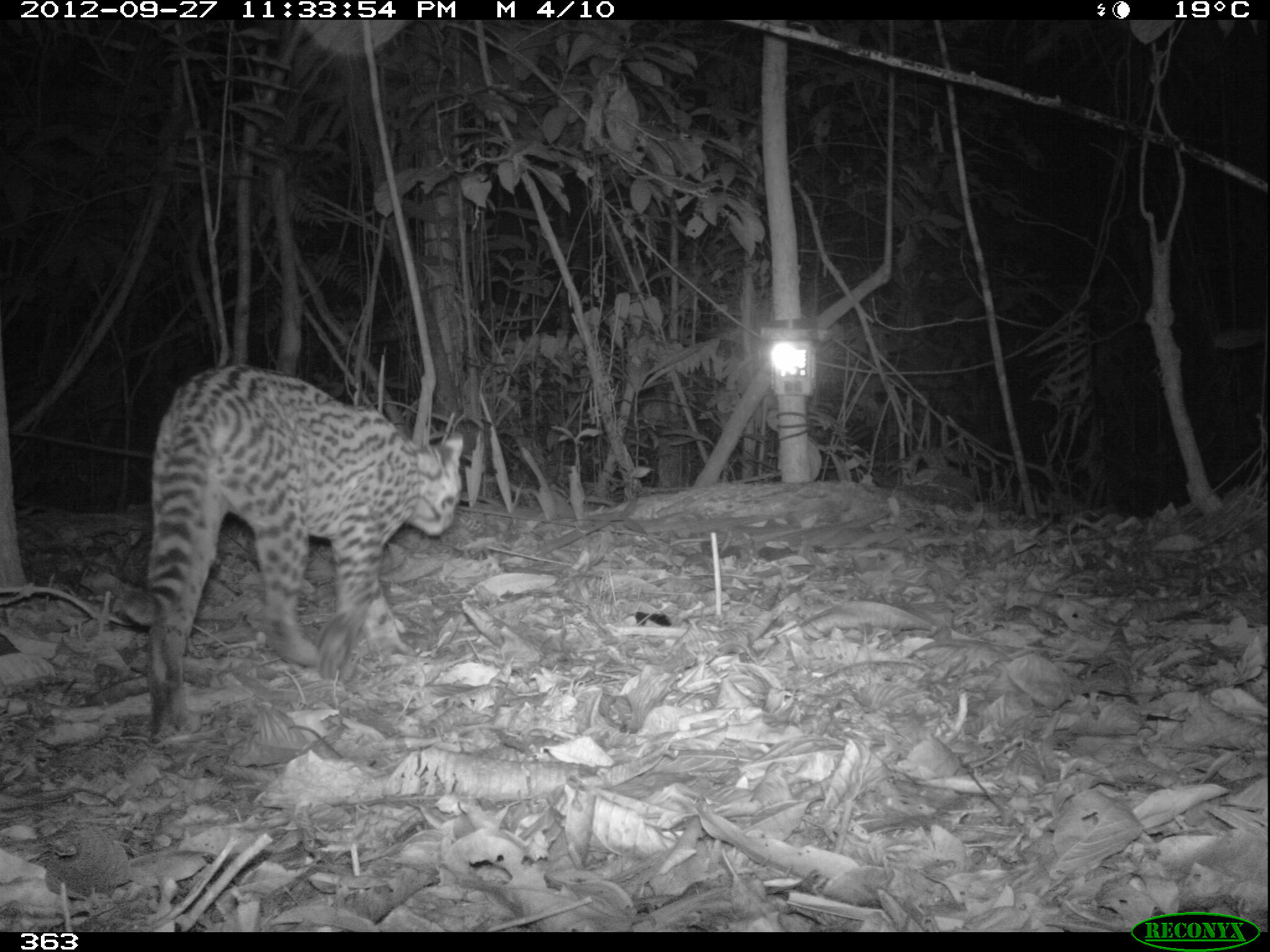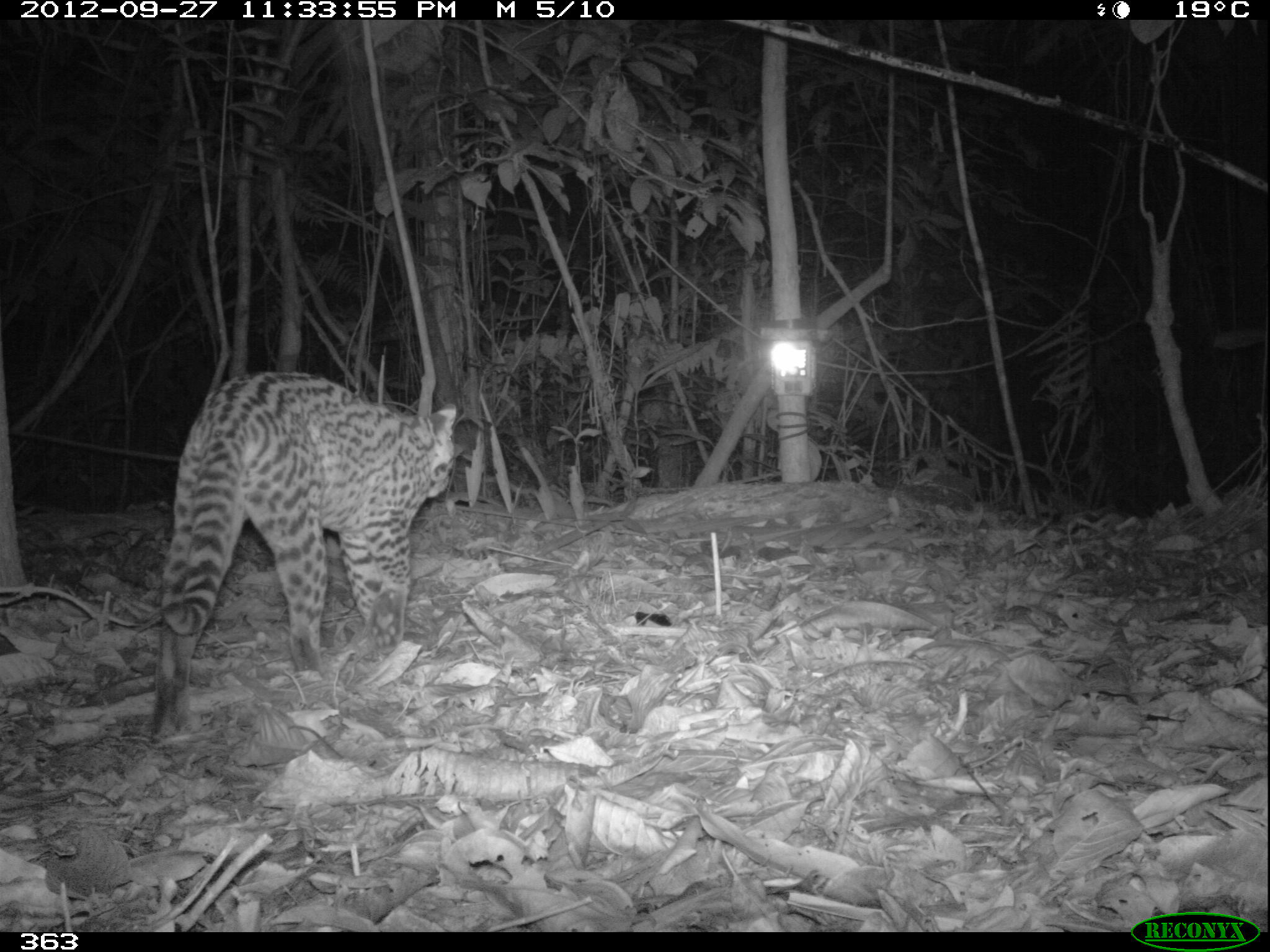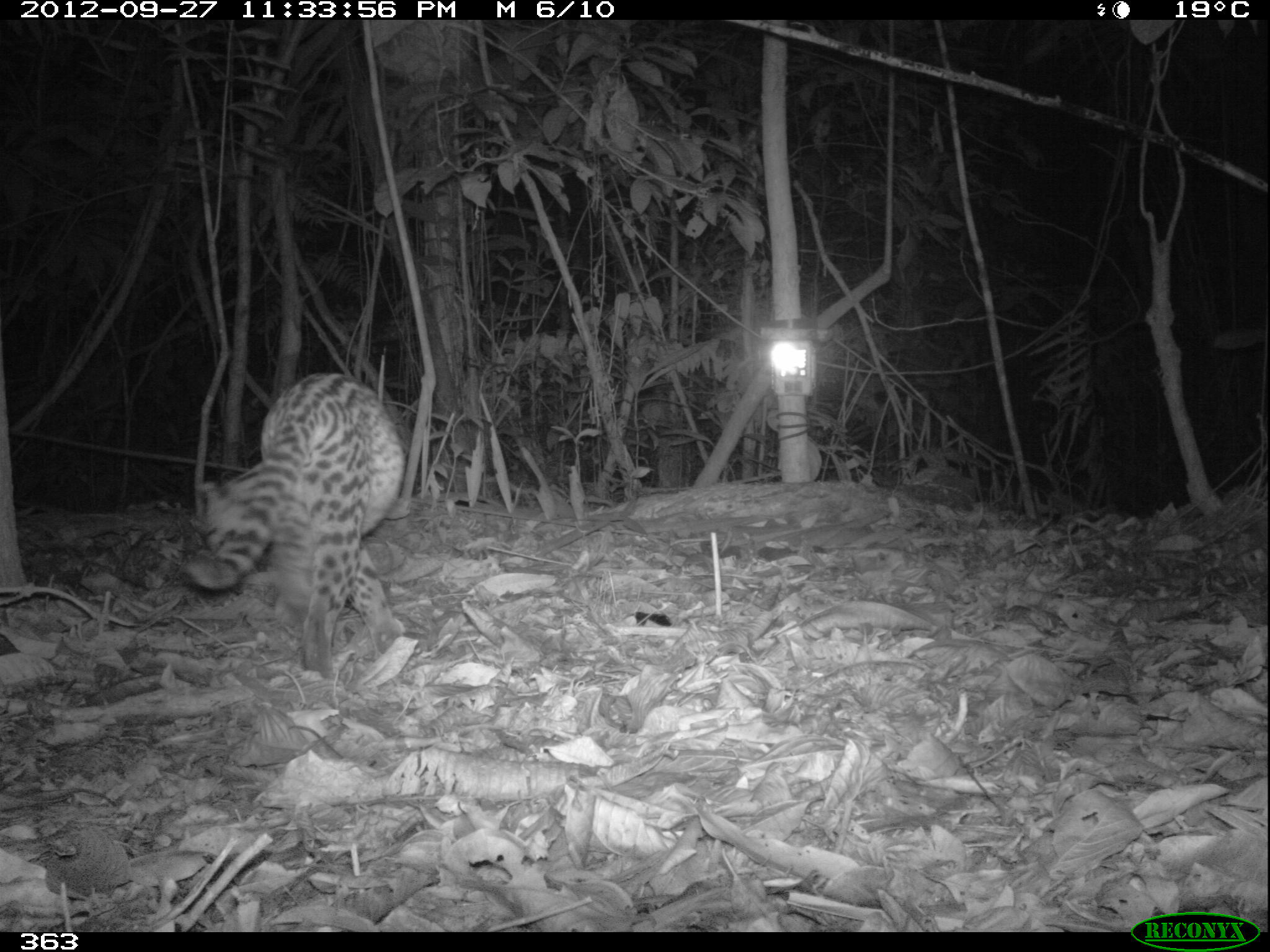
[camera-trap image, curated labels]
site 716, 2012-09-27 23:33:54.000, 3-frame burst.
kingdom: Animalia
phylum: Chordata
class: Mammalia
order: Carnivora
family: Felidae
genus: Leopardus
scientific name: Leopardus pardalis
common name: ocelot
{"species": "Leopardus pardalis (ocelot)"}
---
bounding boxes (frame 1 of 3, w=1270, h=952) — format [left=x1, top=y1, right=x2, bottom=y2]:
leopardus pardalis: [left=144, top=364, right=466, bottom=742]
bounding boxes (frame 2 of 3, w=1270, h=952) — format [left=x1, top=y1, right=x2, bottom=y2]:
leopardus pardalis: [left=154, top=371, right=457, bottom=739]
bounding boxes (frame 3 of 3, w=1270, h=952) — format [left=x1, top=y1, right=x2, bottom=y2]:
leopardus pardalis: [left=181, top=373, right=407, bottom=677]